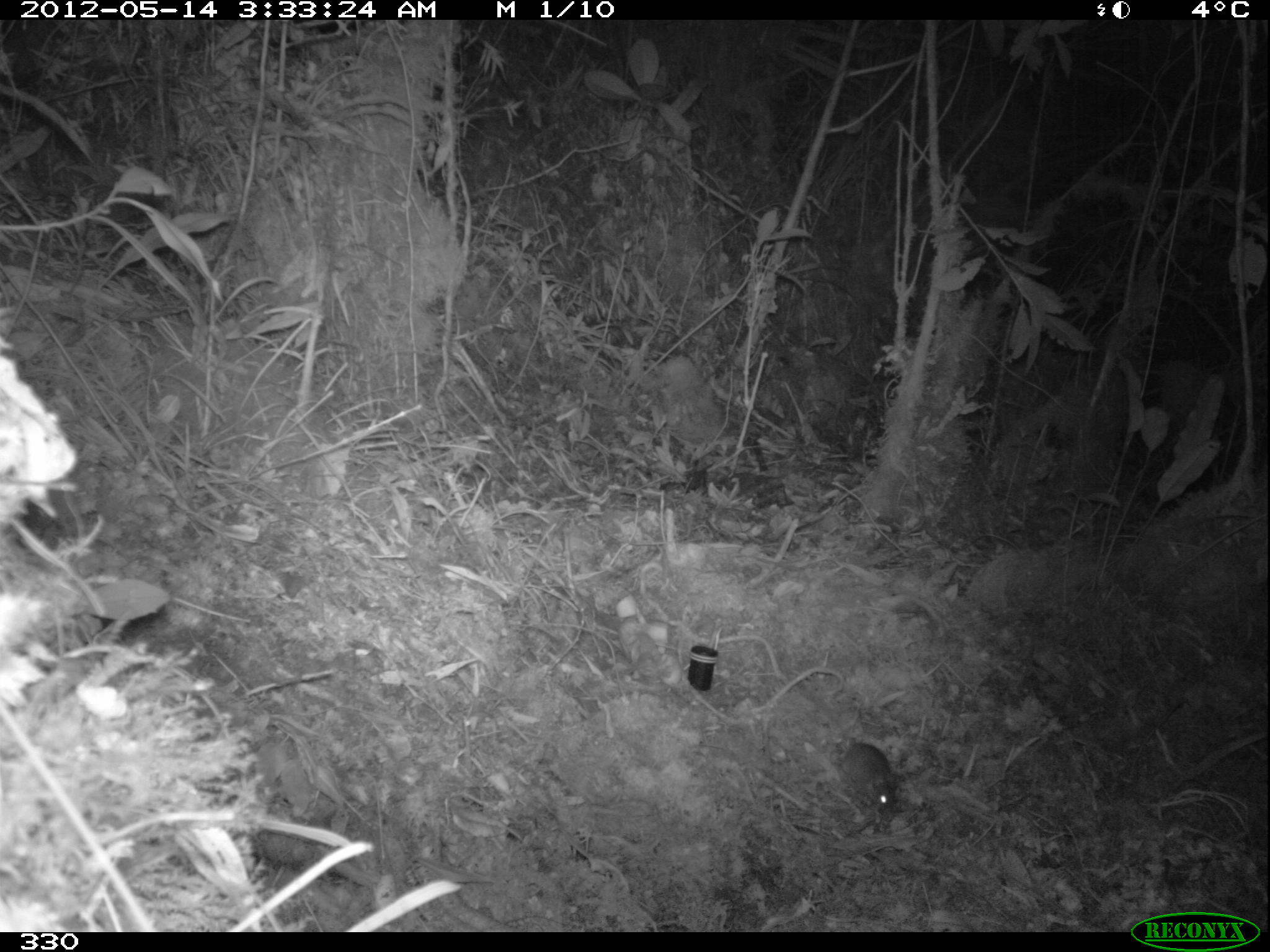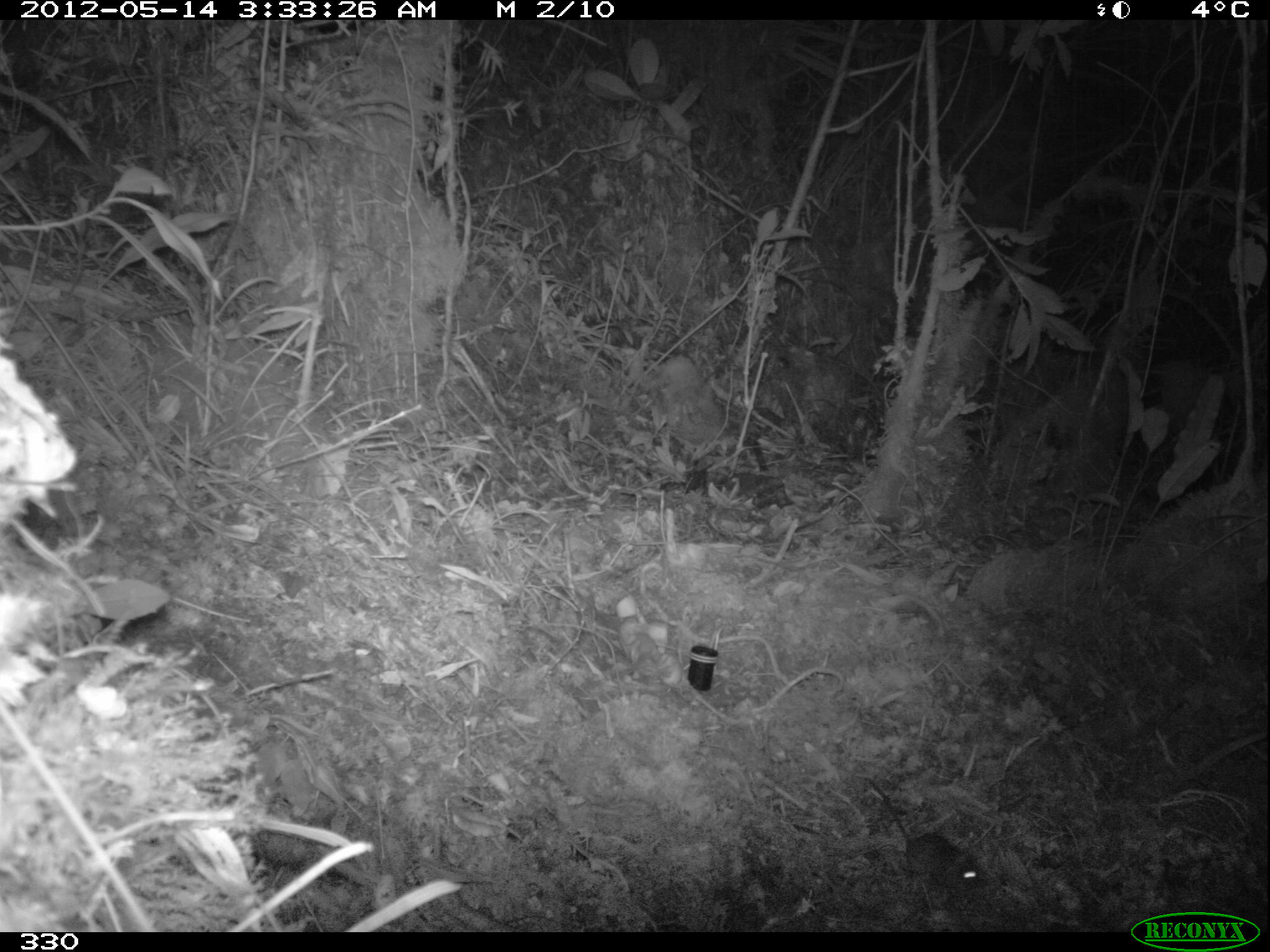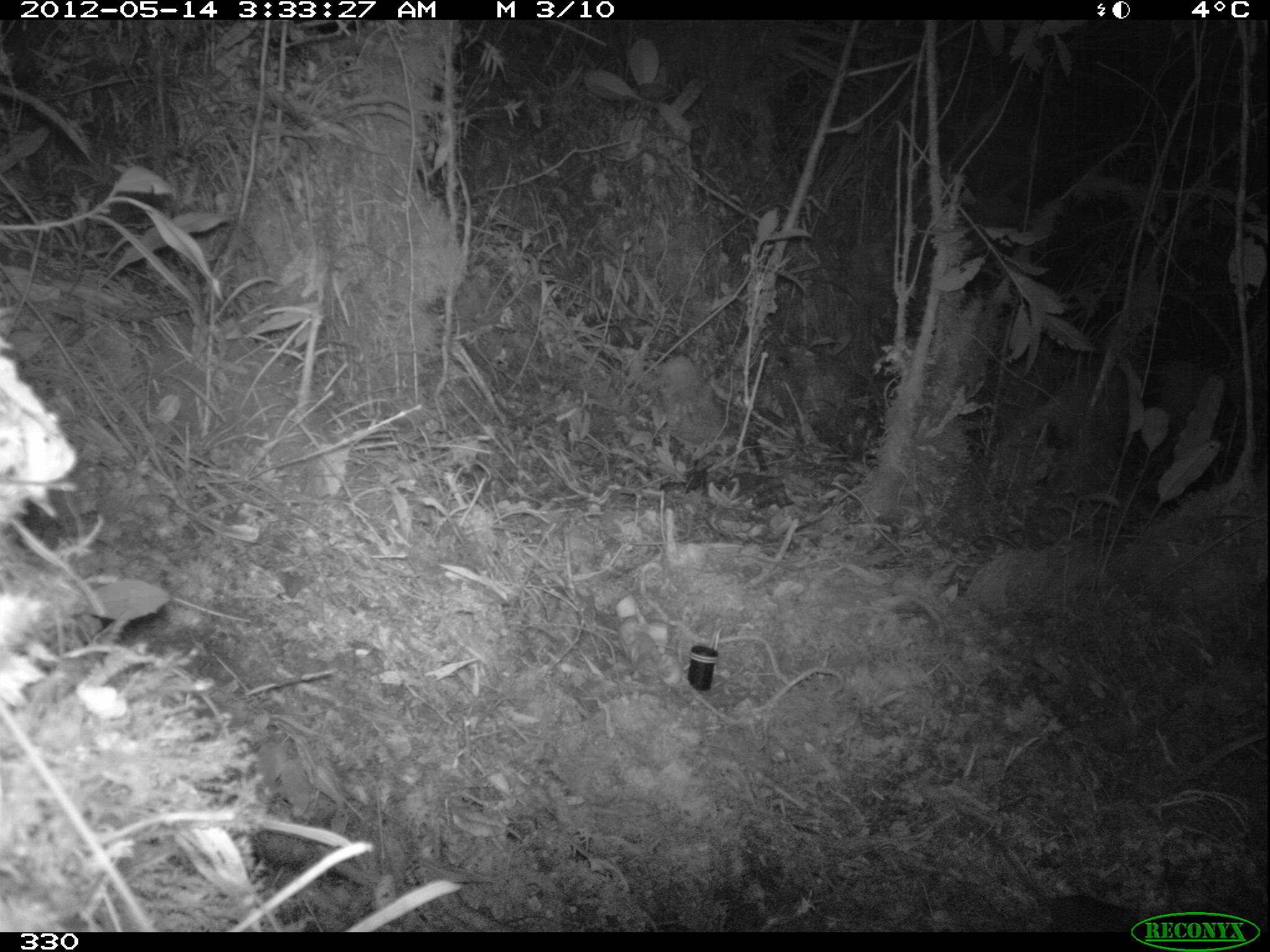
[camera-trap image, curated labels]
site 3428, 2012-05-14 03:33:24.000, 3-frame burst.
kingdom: Animalia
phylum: Chordata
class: Mammalia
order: Rodentia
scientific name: Rodentia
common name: rodents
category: unknown rodent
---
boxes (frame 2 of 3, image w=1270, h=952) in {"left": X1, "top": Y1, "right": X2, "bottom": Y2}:
unknown rodent: {"left": 870, "top": 778, "right": 981, "bottom": 892}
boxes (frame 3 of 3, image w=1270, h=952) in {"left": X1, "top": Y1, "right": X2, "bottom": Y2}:
unknown rodent: {"left": 955, "top": 799, "right": 1182, "bottom": 932}